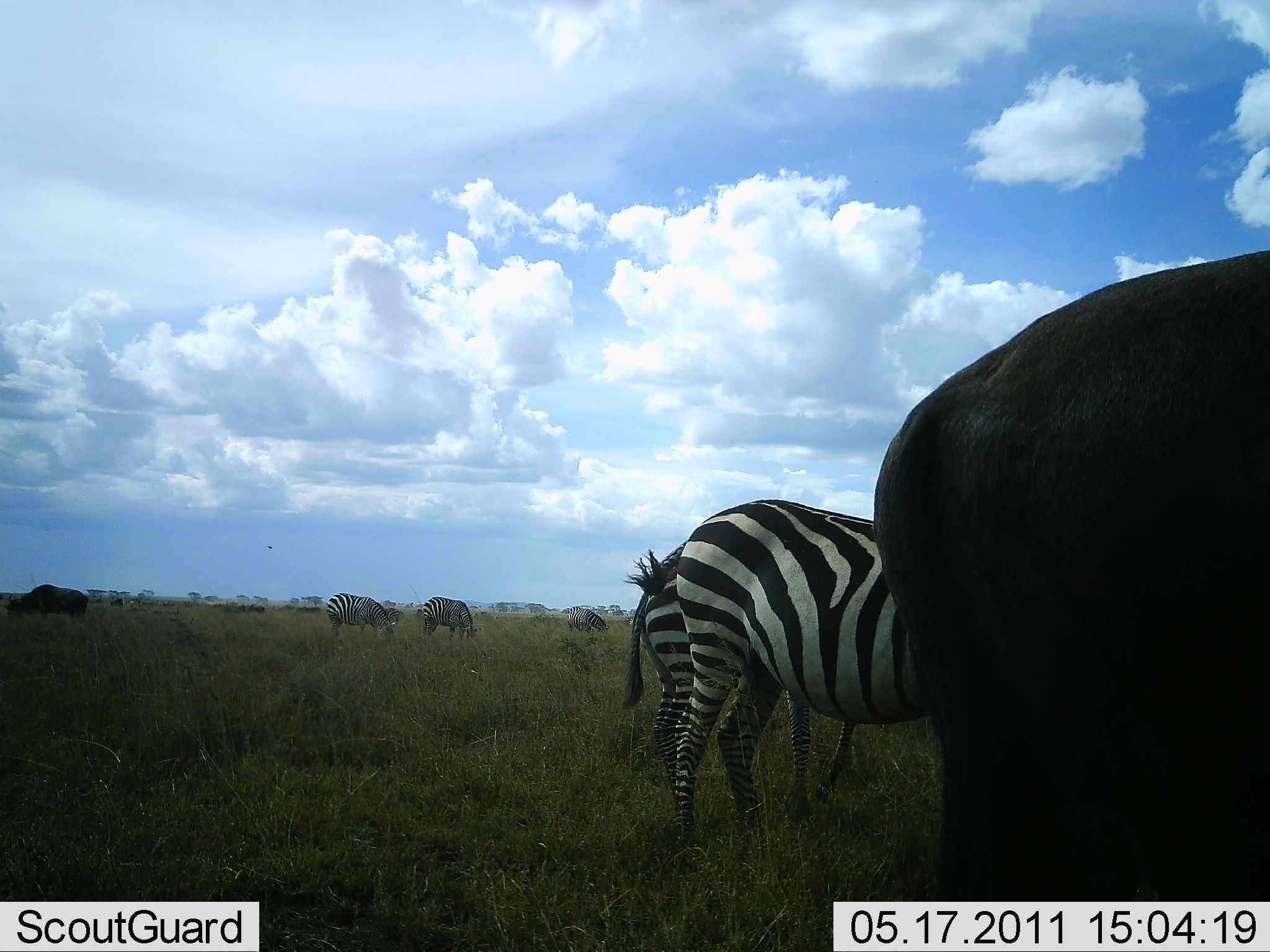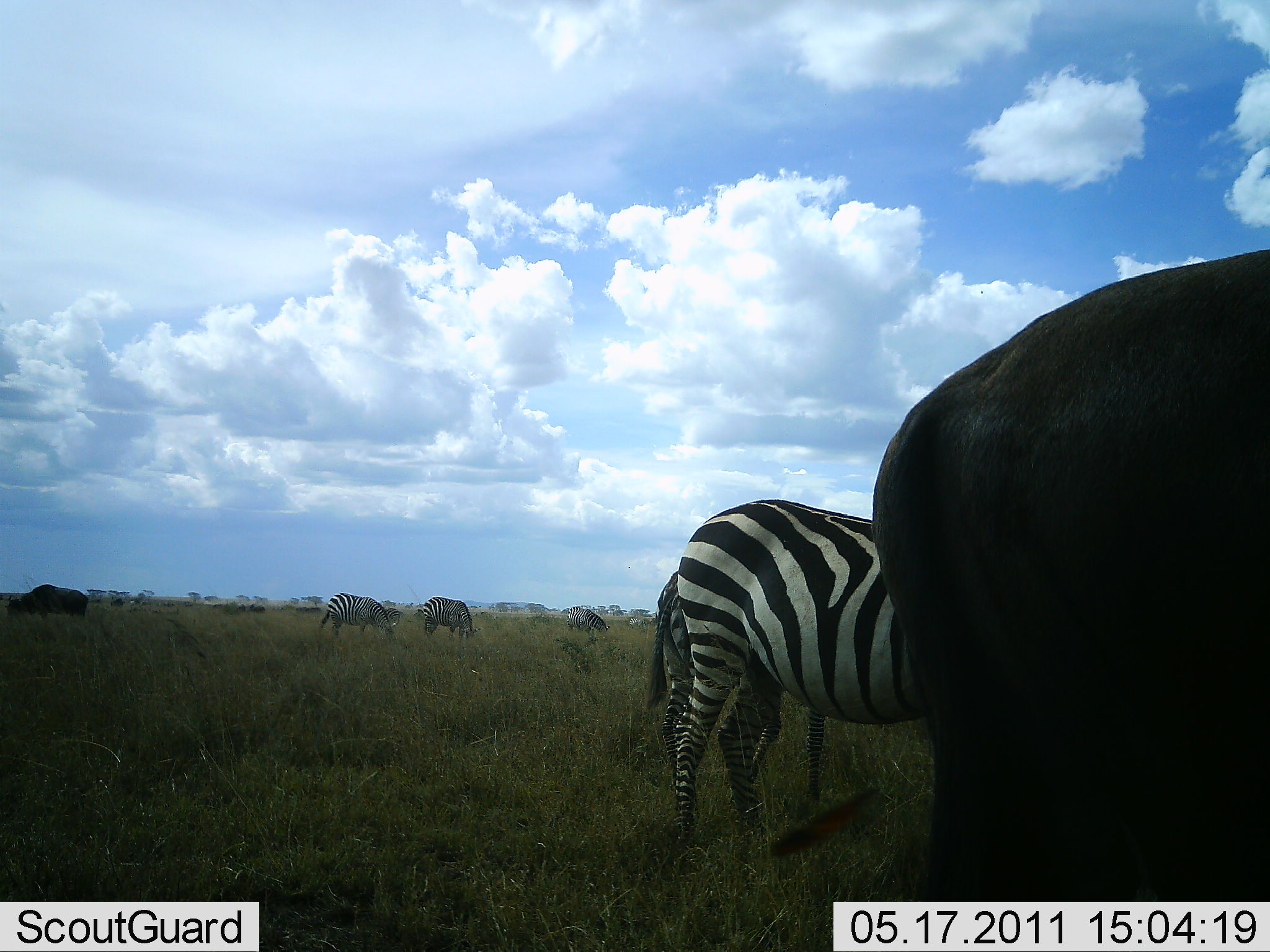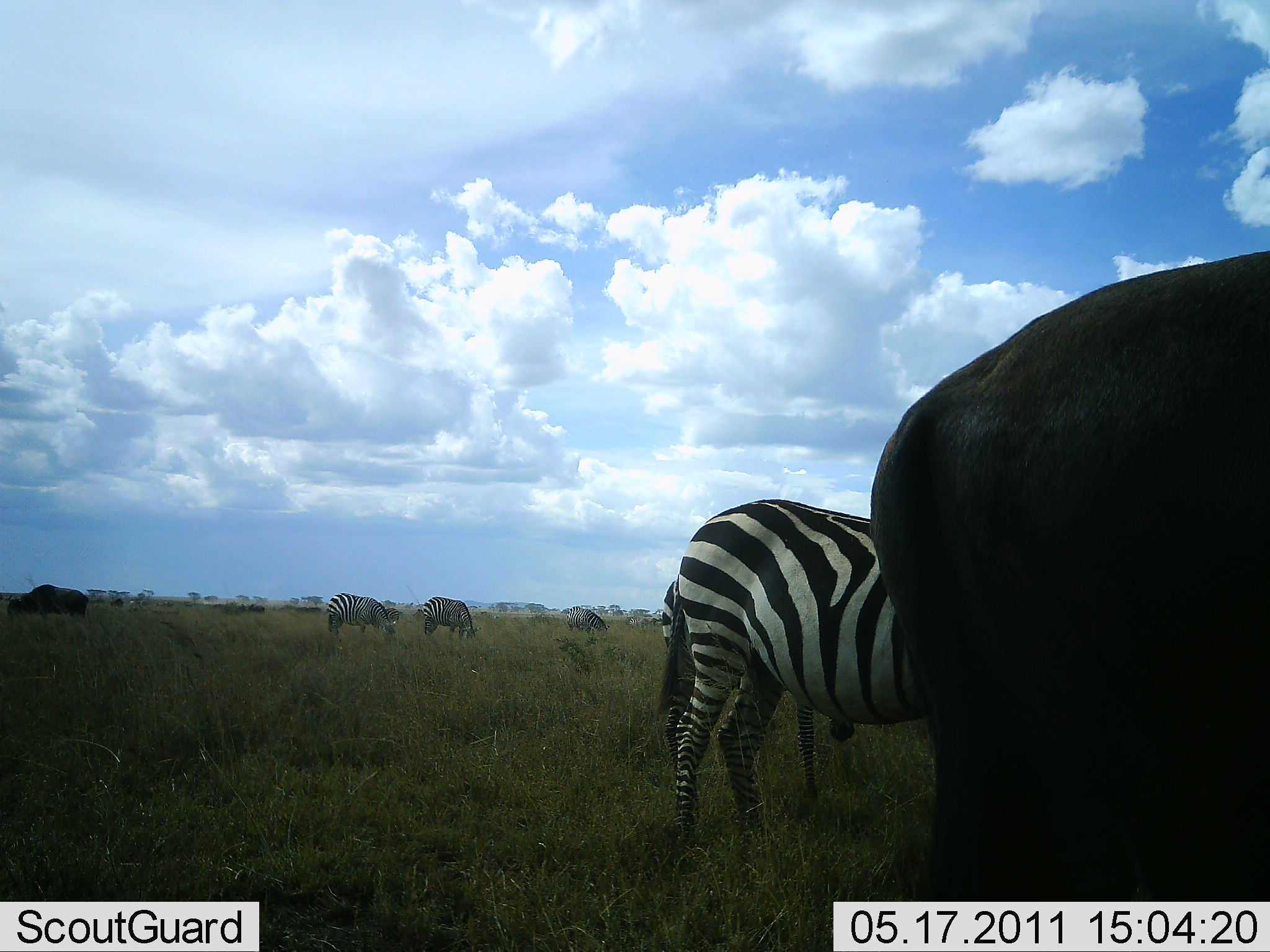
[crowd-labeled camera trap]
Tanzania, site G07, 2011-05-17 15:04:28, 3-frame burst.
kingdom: Animalia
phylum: Chordata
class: Mammalia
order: Artiodactyla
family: Bovidae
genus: Connochaetes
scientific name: Connochaetes taurinus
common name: blue wildebeest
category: wildebeest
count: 2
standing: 50%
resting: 0%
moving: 0%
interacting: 0%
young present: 0%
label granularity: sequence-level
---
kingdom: Animalia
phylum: Chordata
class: Mammalia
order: Perissodactyla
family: Equidae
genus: Equus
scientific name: Equus quagga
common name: plains zebra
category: zebra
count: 5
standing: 54%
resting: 8%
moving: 8%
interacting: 0%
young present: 0%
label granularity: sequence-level